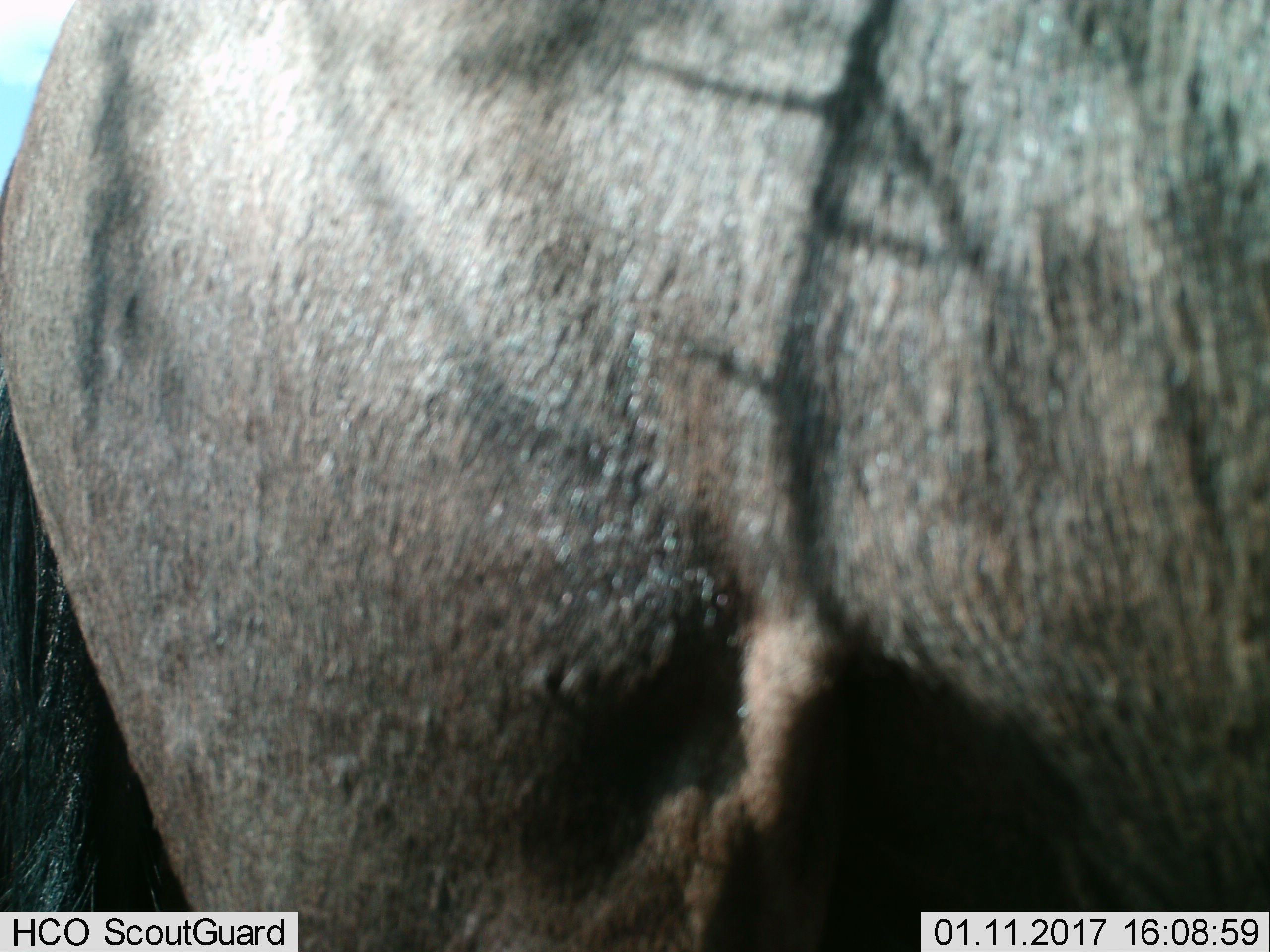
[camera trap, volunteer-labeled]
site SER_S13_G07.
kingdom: Animalia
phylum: Chordata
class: Mammalia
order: Artiodactyla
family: Bovidae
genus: Connochaetes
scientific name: Connochaetes taurinus taurinus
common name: blue wildebeest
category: wildebeestblue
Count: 1.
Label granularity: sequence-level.